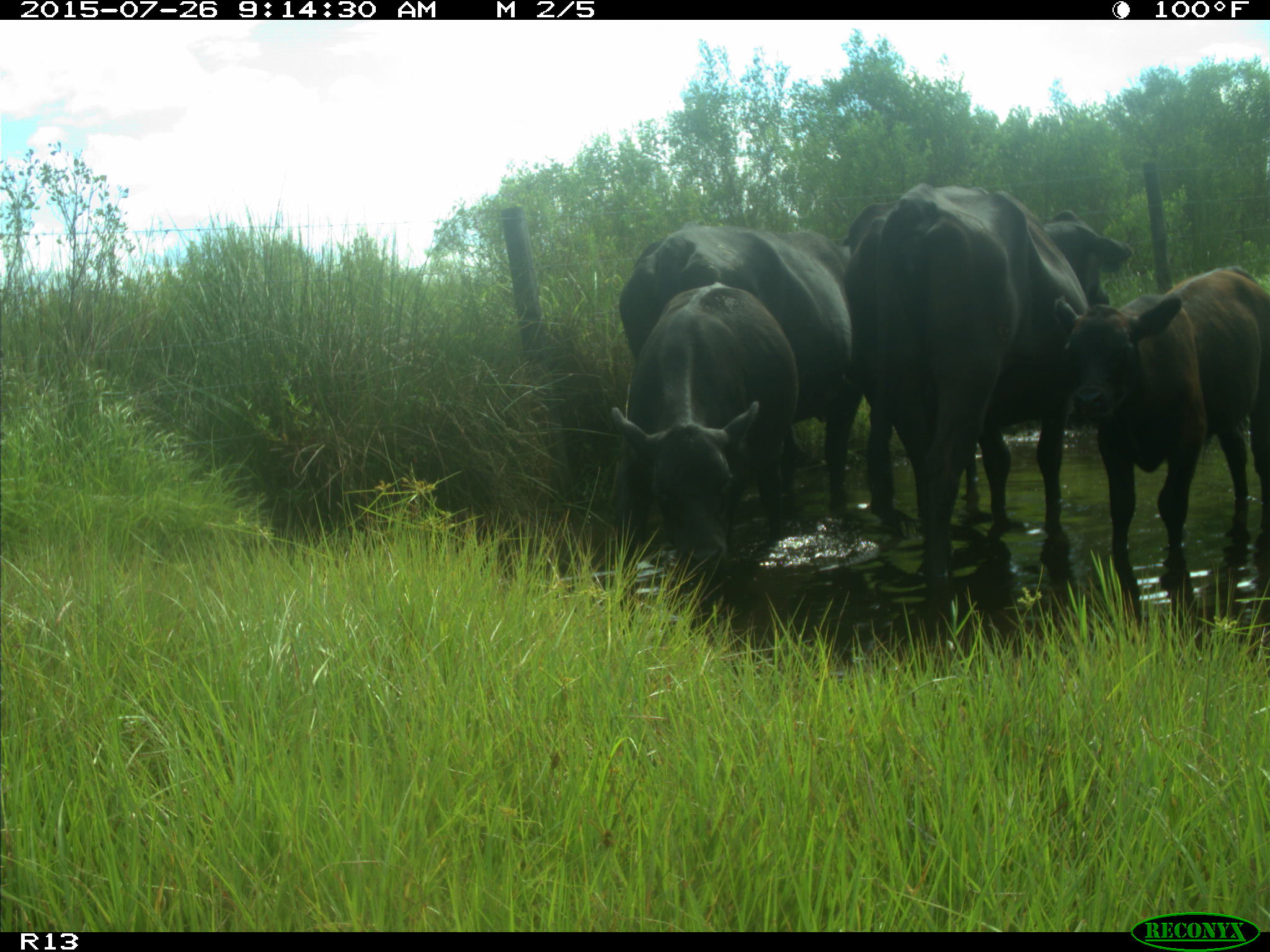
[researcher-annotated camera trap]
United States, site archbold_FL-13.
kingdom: Animalia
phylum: Chordata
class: Mammalia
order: Artiodactyla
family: Bovidae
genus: Bos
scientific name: Bos taurus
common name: domestic cow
Bos taurus (domestic cow).